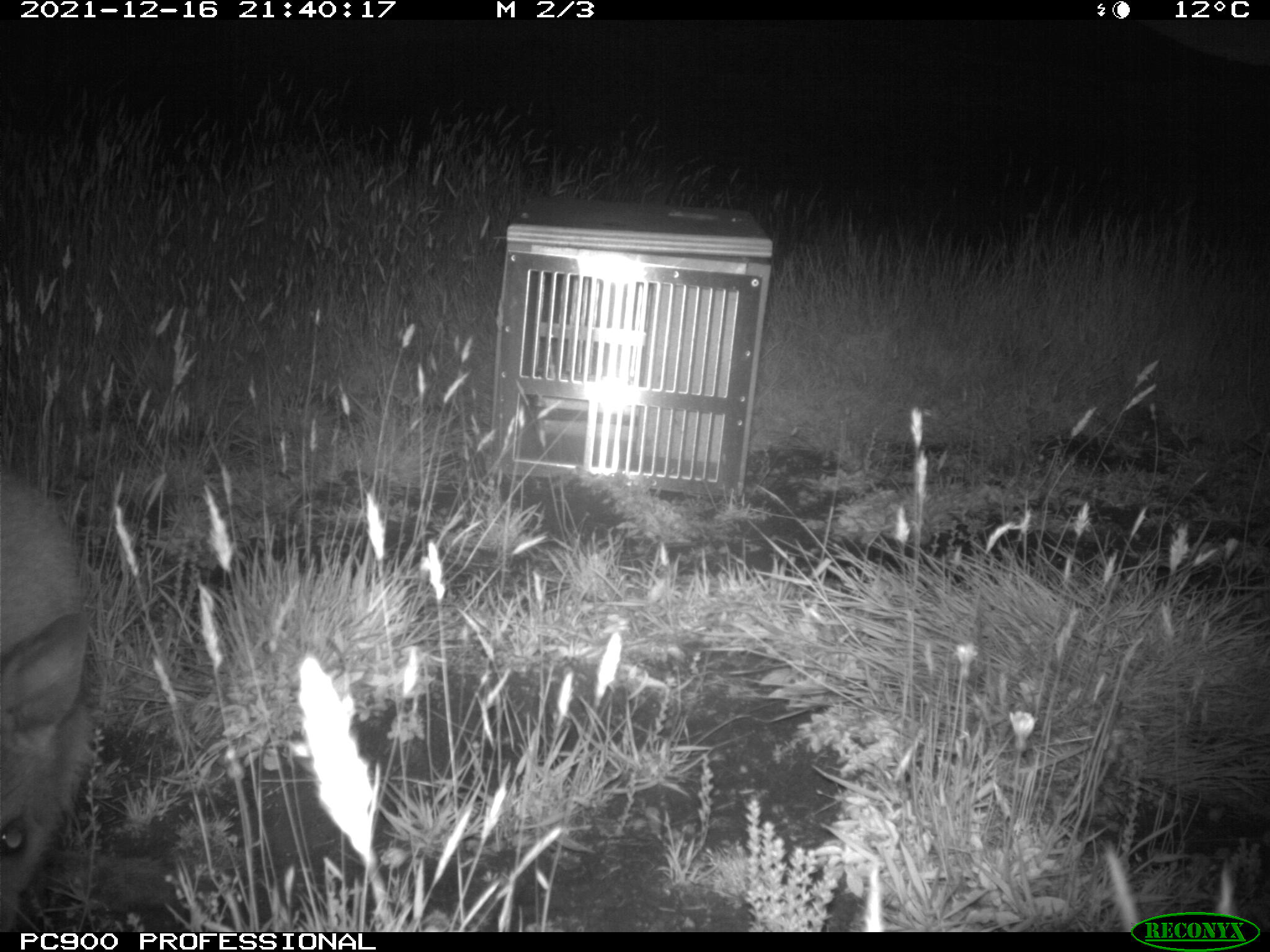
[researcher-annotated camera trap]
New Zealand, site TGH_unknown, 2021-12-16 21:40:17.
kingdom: Animalia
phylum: Chordata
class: Mammalia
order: Diprotodontia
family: Macropodidae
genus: Notamacropus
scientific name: Notamacropus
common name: wallaby